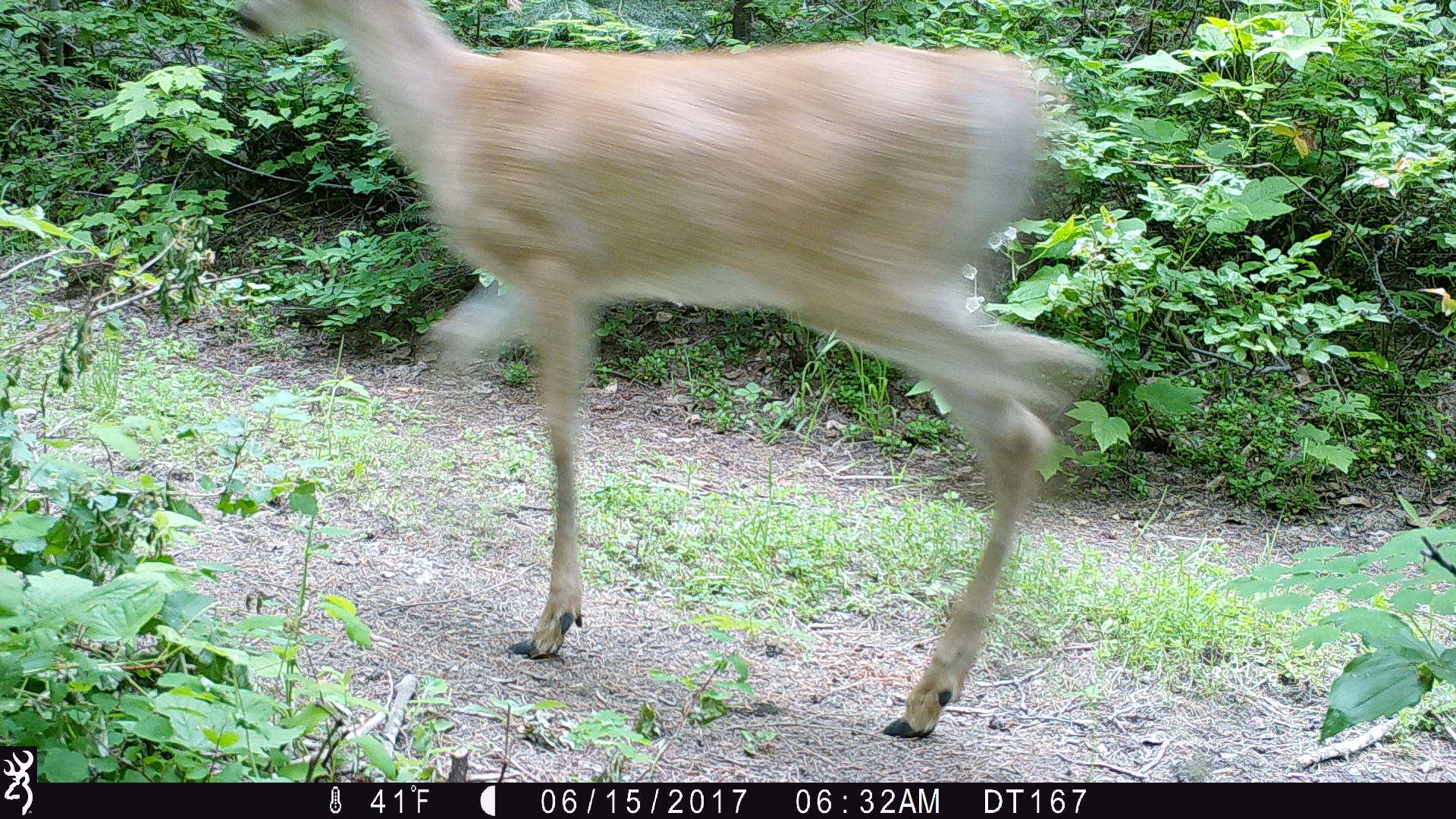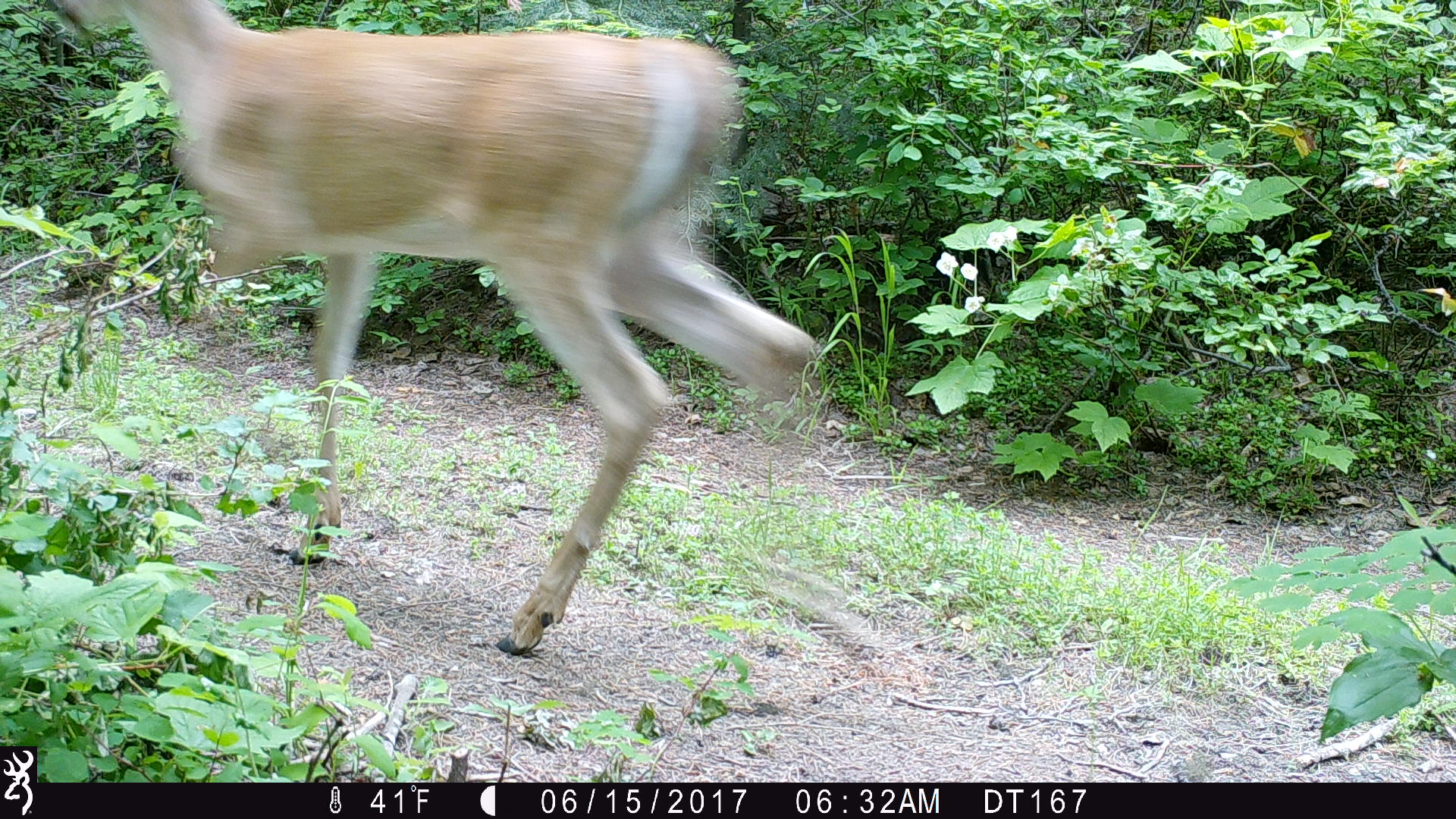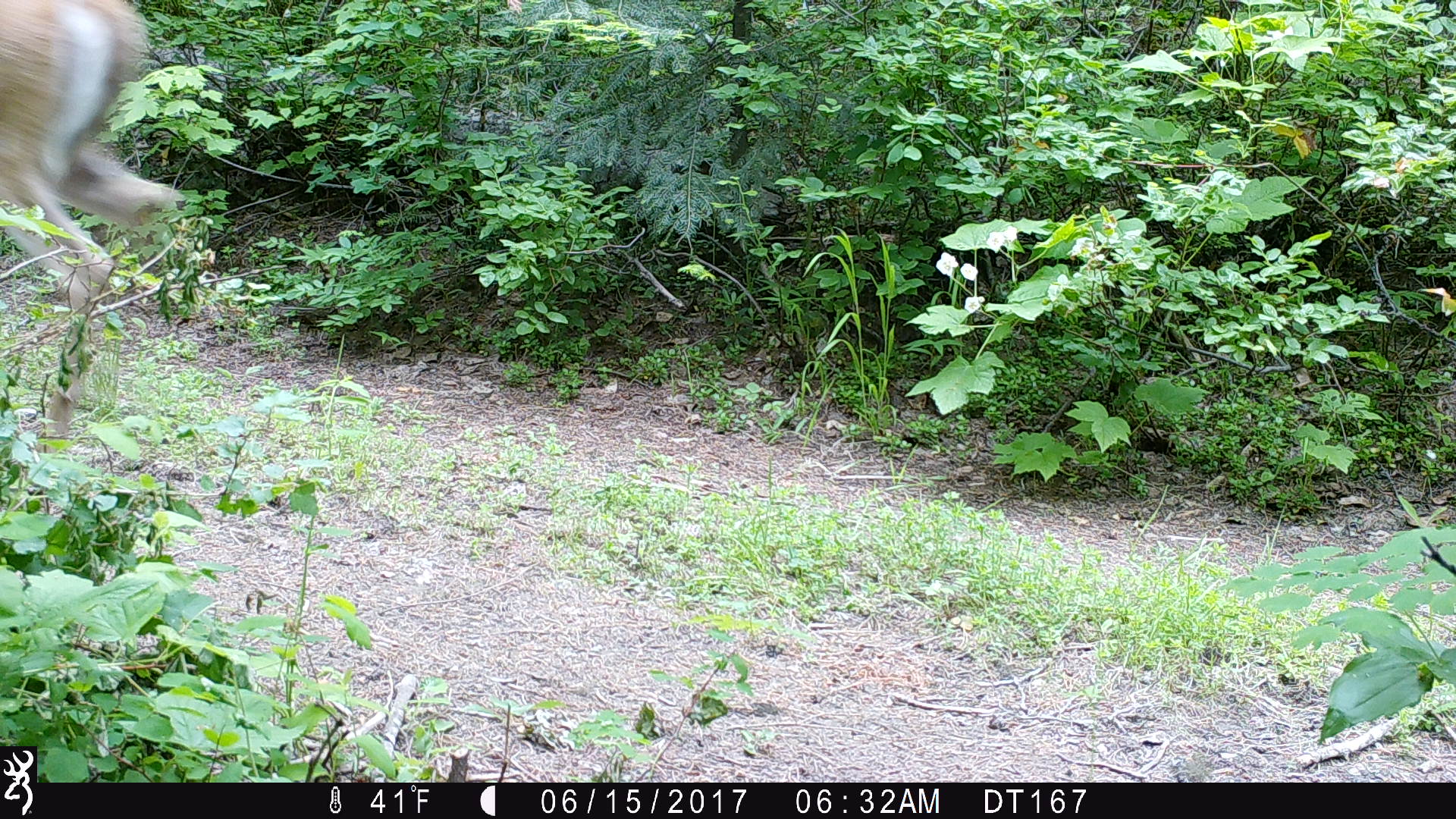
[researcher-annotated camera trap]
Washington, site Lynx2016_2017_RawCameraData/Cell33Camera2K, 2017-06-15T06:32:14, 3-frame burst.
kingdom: Animalia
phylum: Chordata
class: Mammalia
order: Artiodactyla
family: Cervidae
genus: Odocoileus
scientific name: Odocoileus virginianus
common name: white-tailed deer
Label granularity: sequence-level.